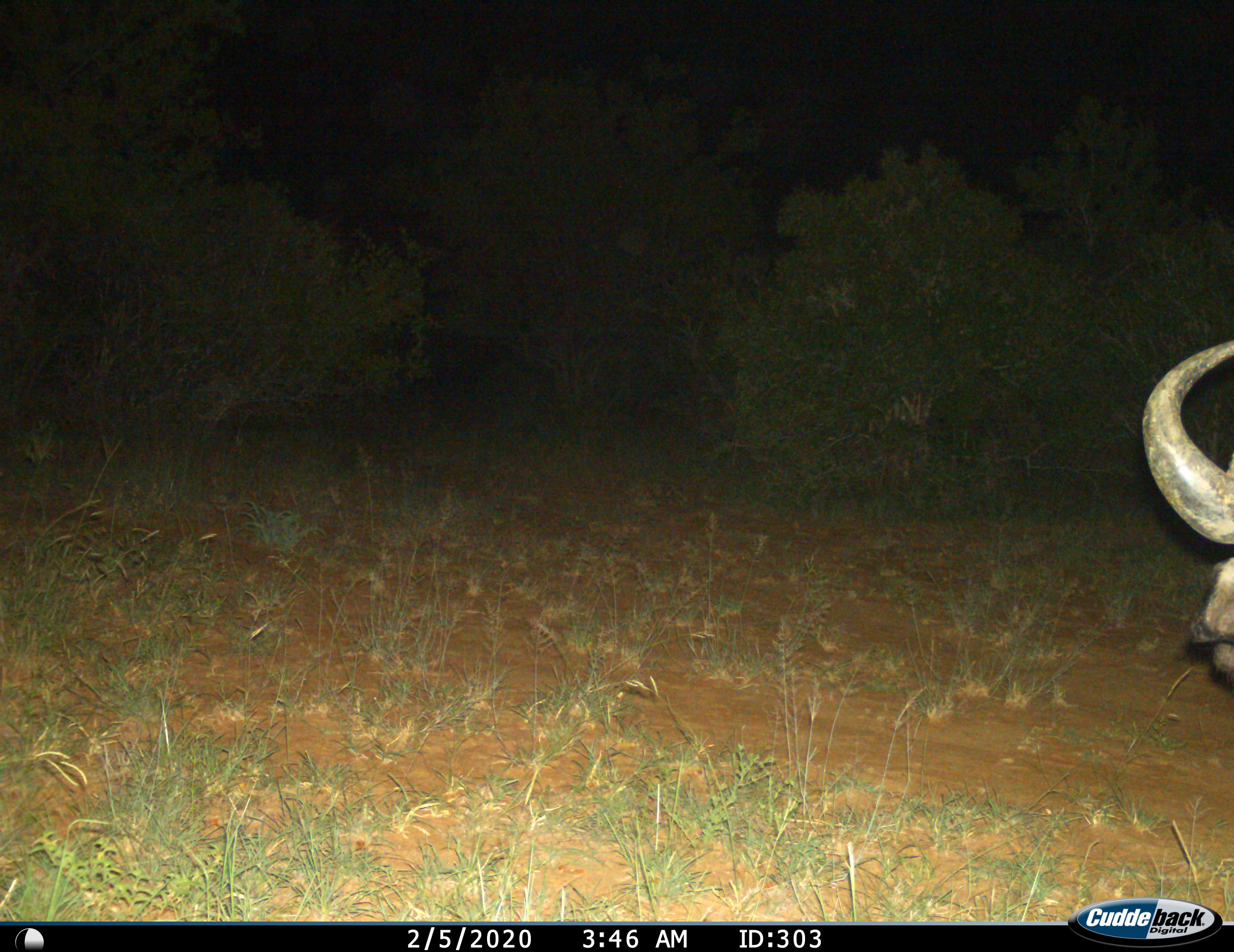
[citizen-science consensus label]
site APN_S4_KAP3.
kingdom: Animalia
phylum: Chordata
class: Mammalia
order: Artiodactyla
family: Bovidae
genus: Syncerus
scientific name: Syncerus caffer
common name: african buffalo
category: buffalo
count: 1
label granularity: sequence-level